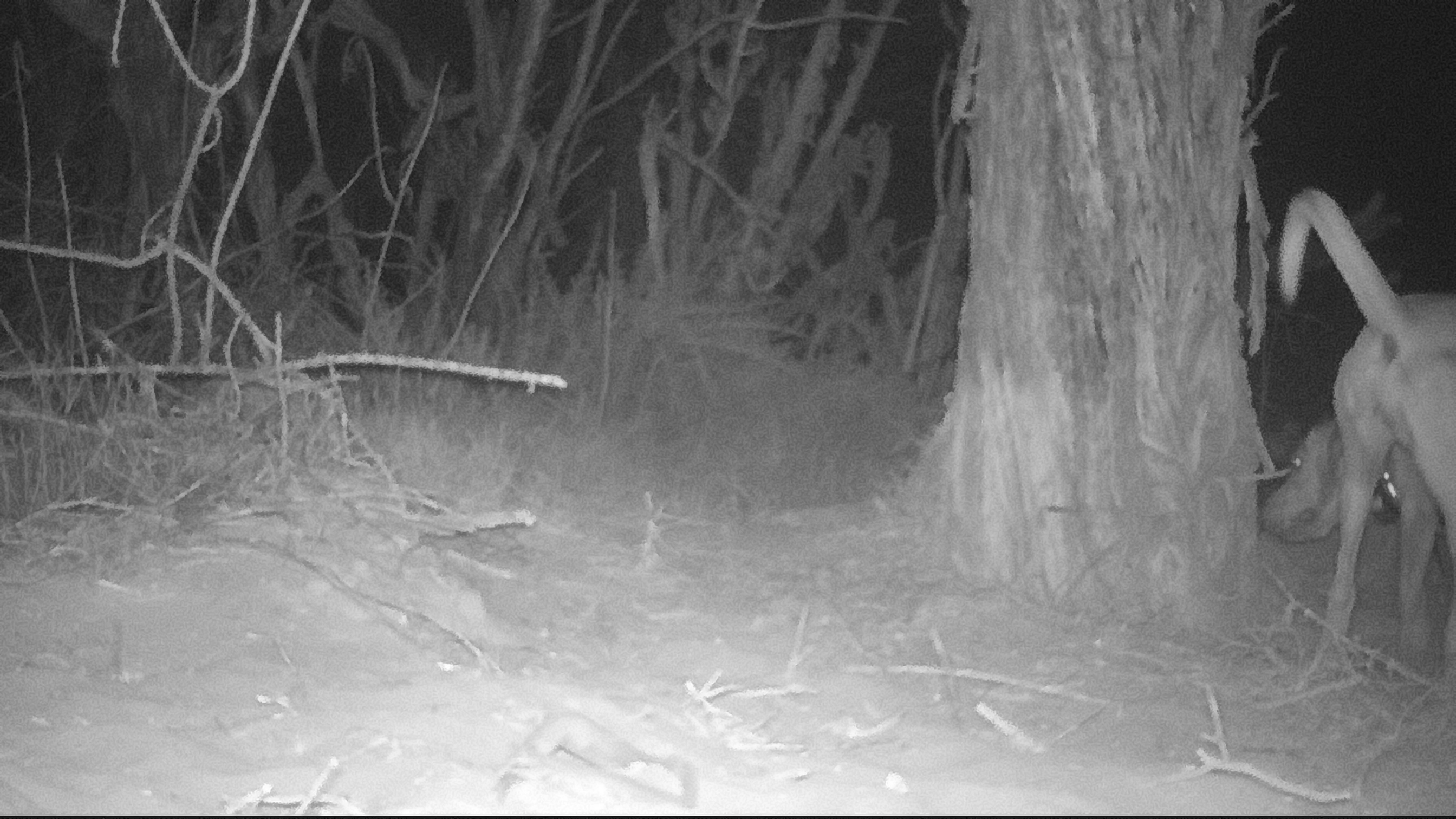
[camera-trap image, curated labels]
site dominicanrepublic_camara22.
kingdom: Animalia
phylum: Chordata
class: Mammalia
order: Carnivora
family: Canidae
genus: Canis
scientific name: Canis familiaris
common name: domestic dog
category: dog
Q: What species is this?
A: Dog (domestic dog) (Canis familiaris).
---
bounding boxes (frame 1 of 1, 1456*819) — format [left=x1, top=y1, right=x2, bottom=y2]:
dog: [left=1262, top=187, right=1455, bottom=674]